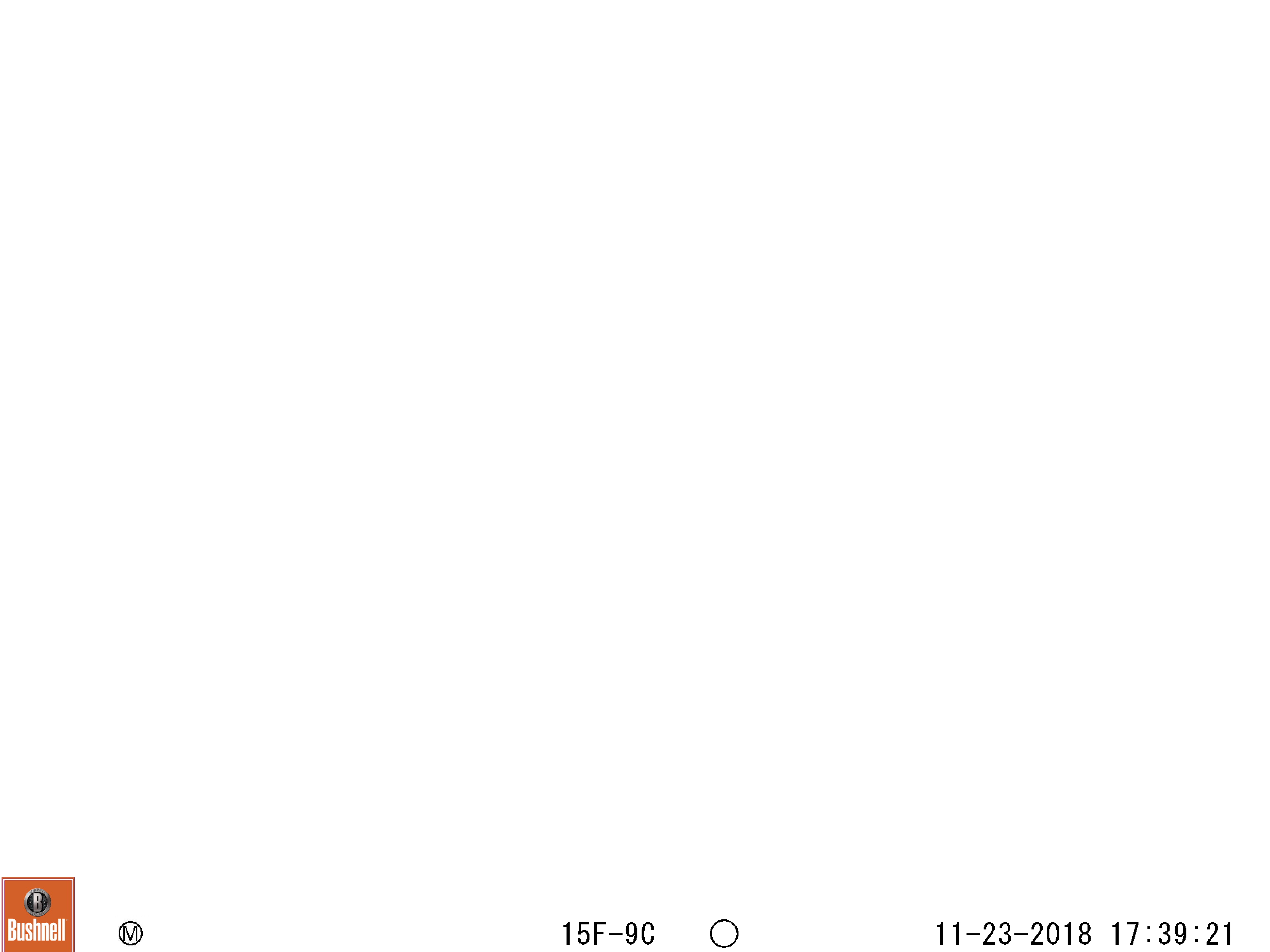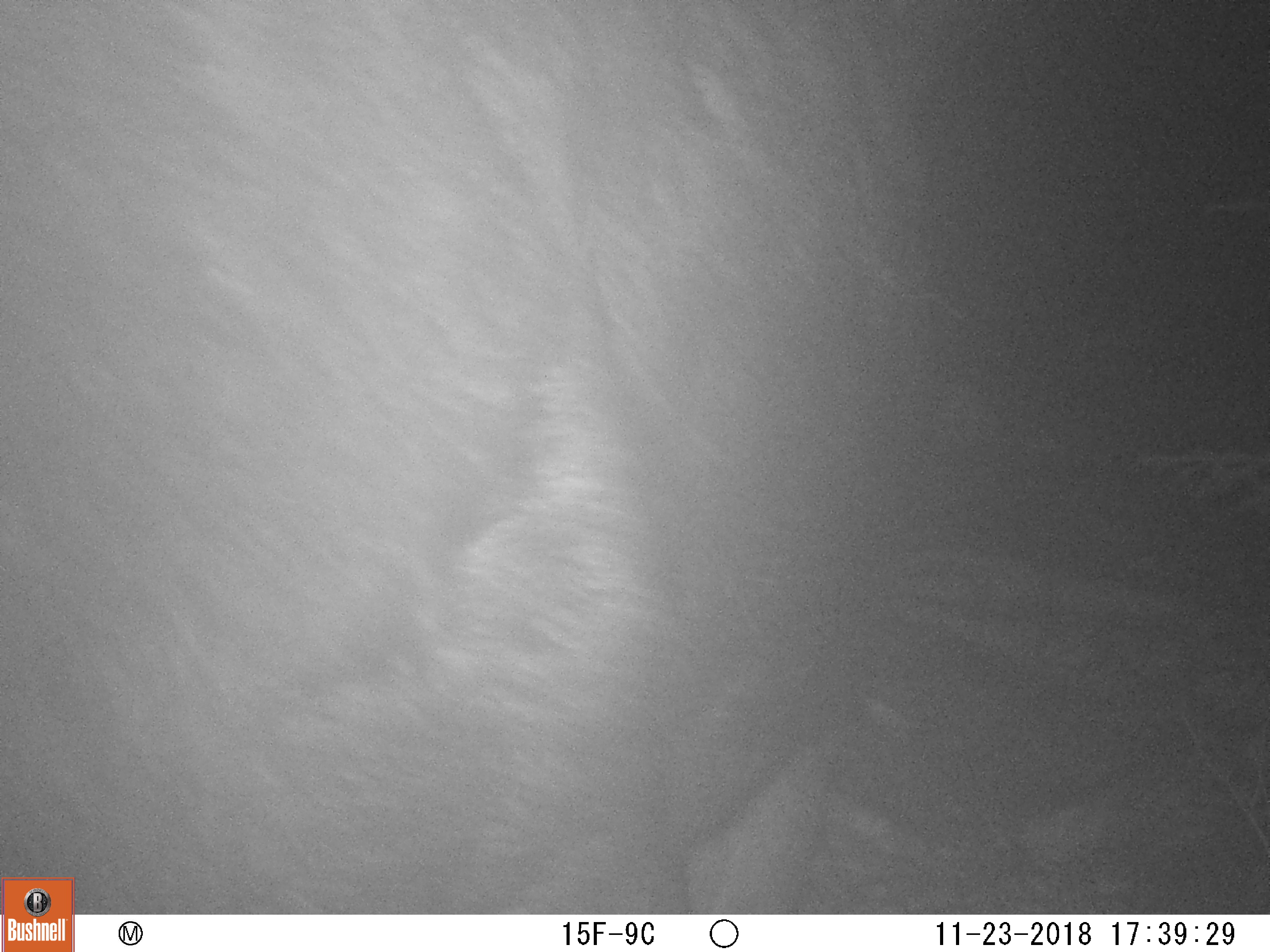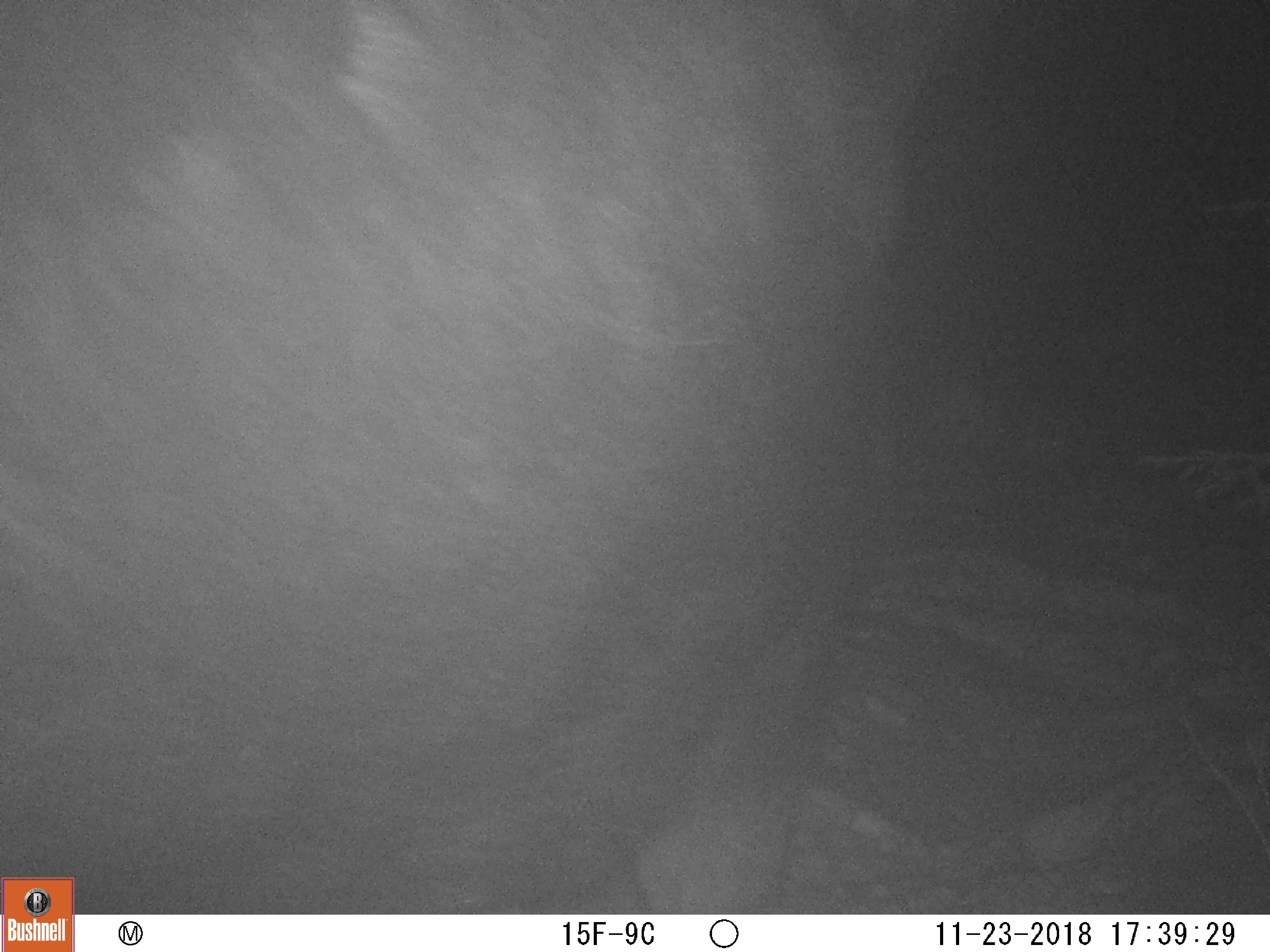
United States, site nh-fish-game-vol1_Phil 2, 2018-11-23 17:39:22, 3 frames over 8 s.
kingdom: Animalia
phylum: Chordata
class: Mammalia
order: Artiodactyla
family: Cervidae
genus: Alces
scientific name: Alces alces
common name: moose